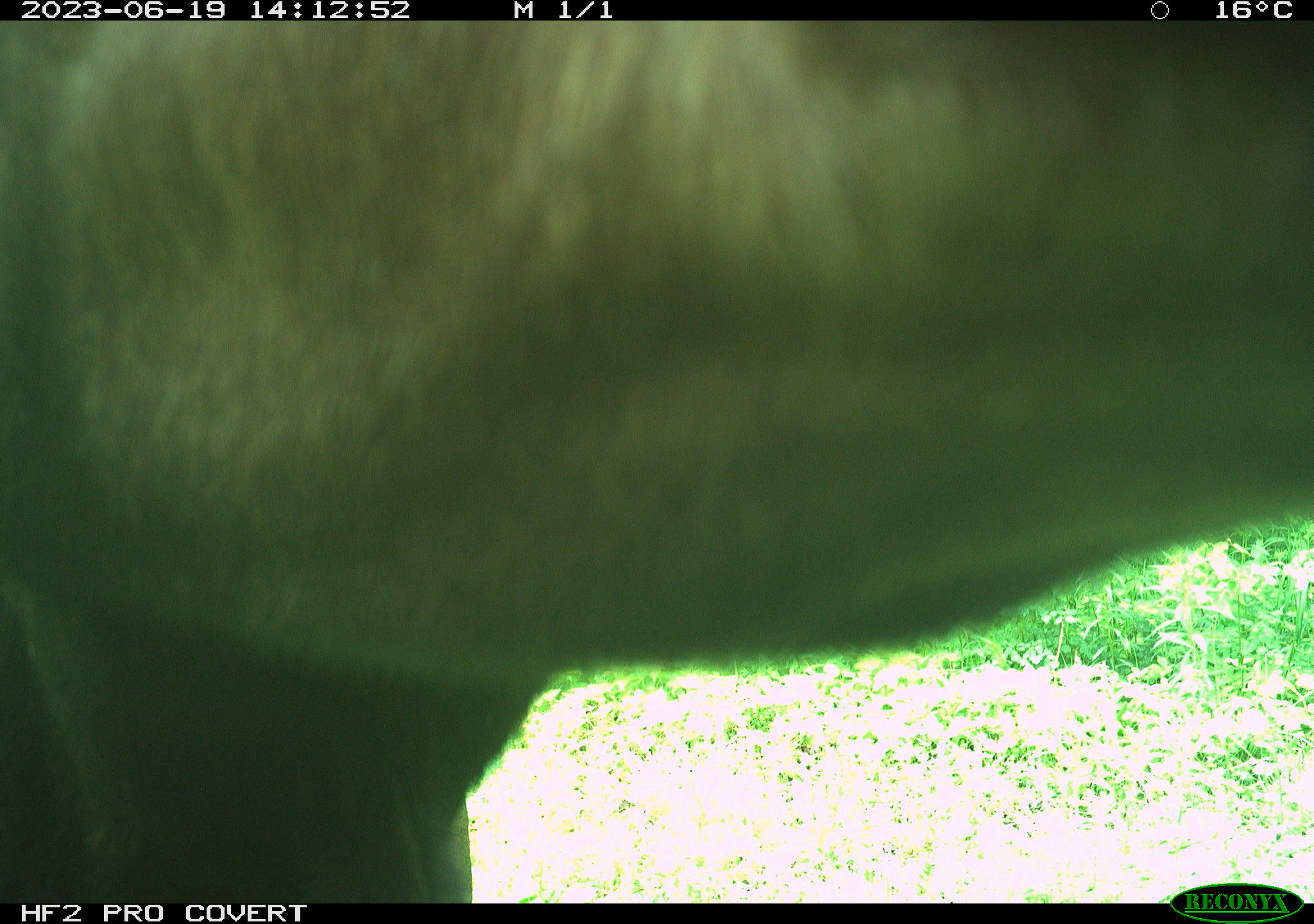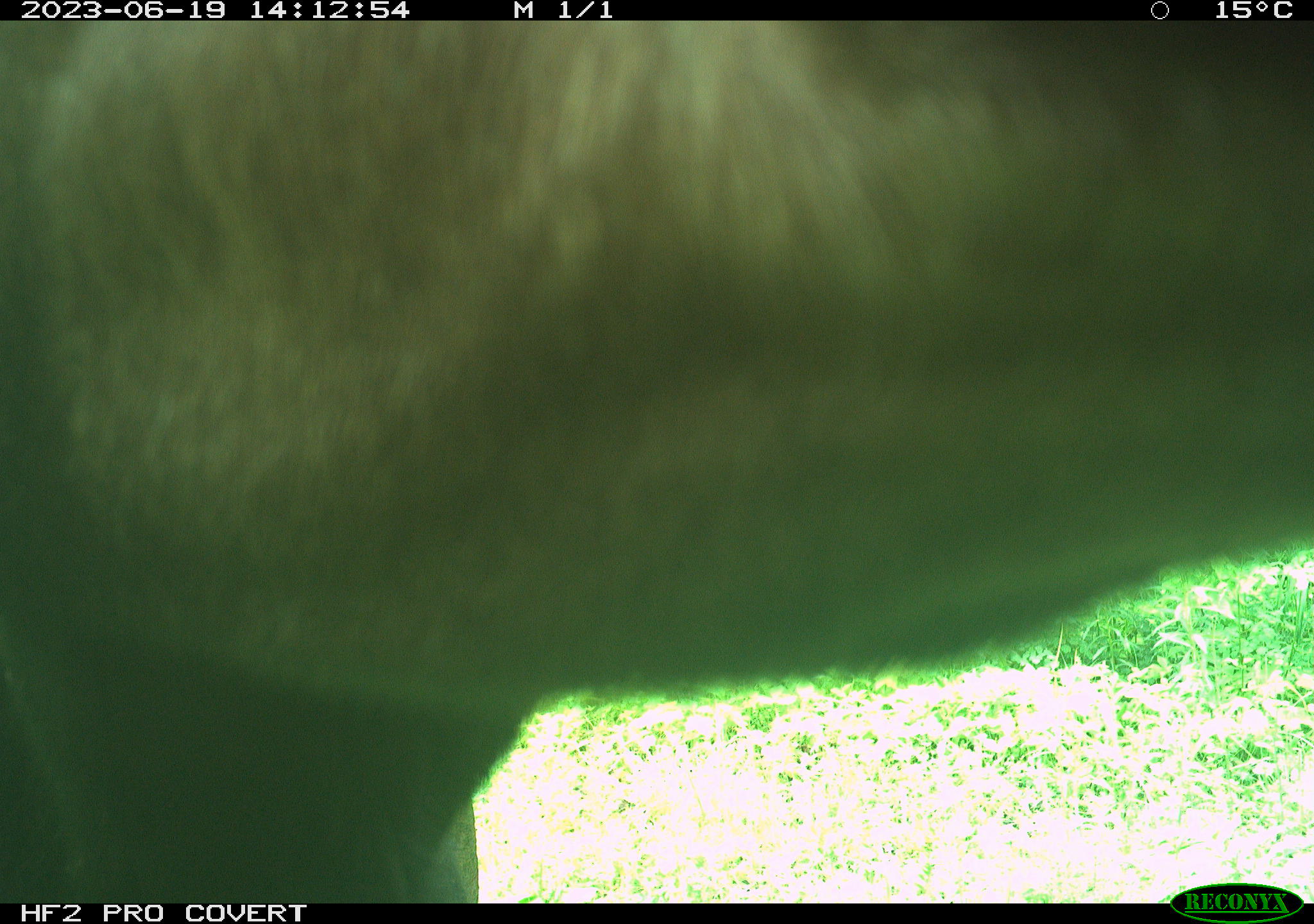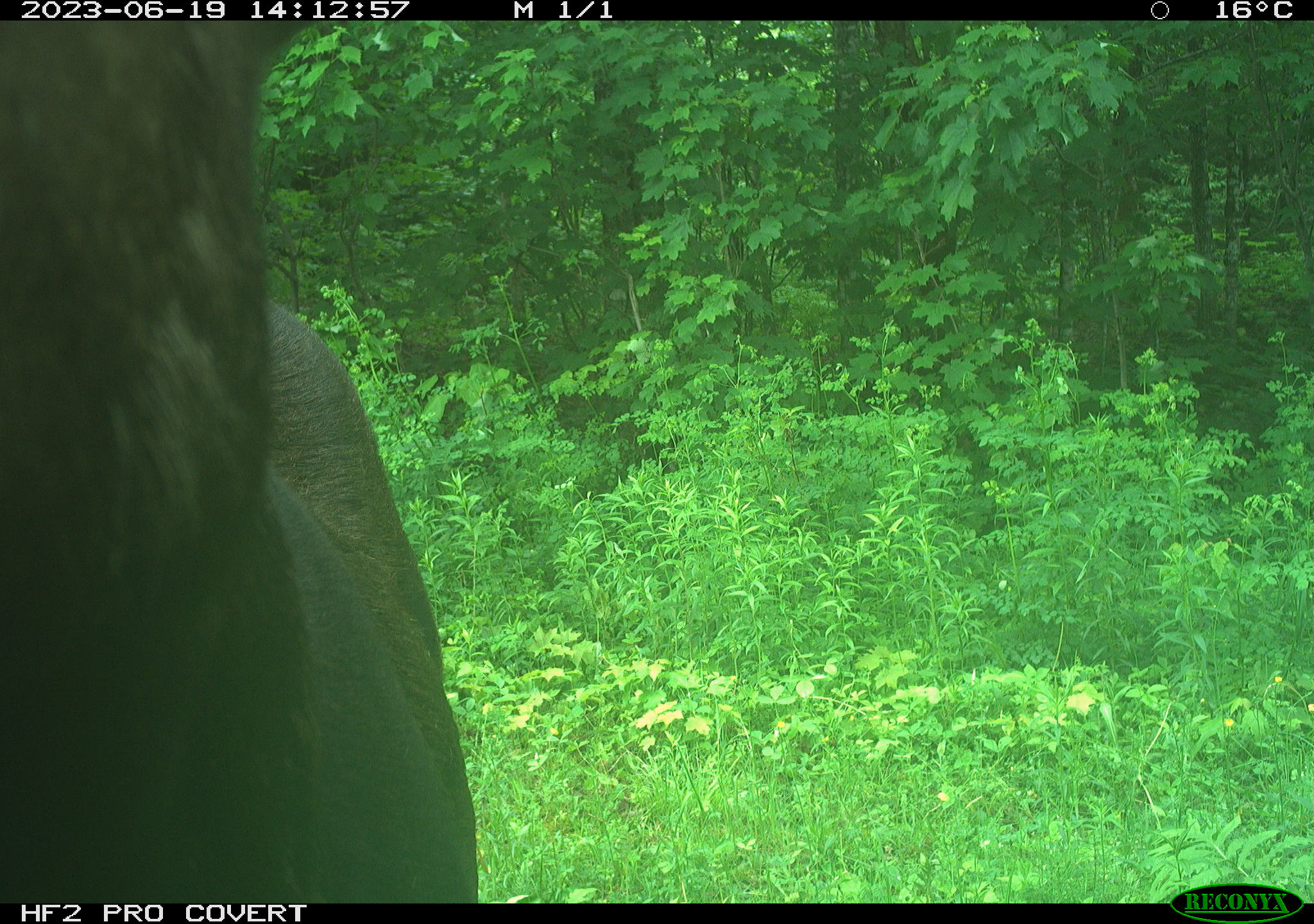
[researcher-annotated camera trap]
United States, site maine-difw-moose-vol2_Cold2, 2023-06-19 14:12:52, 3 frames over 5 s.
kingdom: Animalia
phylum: Chordata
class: Mammalia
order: Artiodactyla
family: Cervidae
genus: Alces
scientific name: Alces alces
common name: moose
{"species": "moose (Alces alces)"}